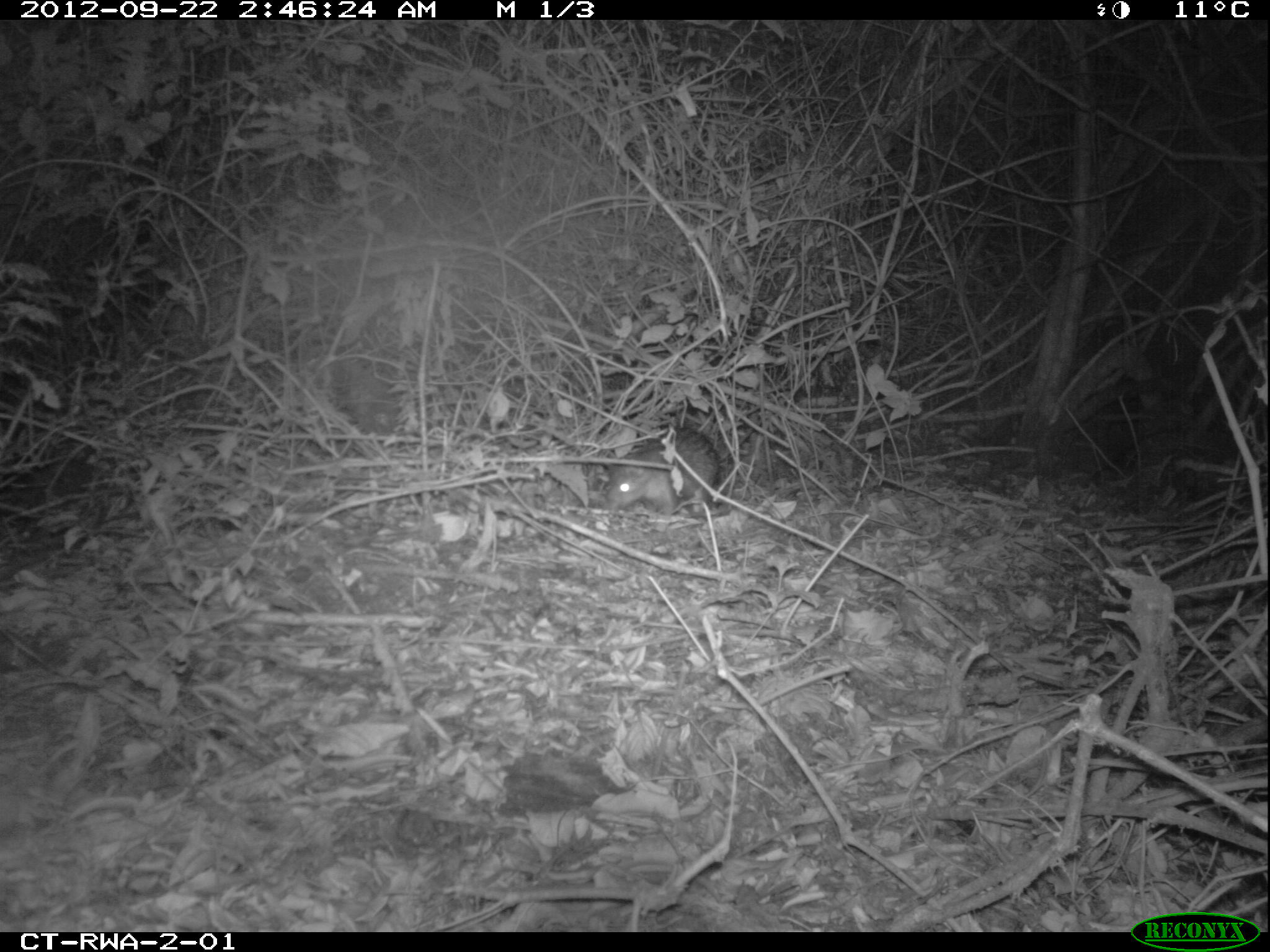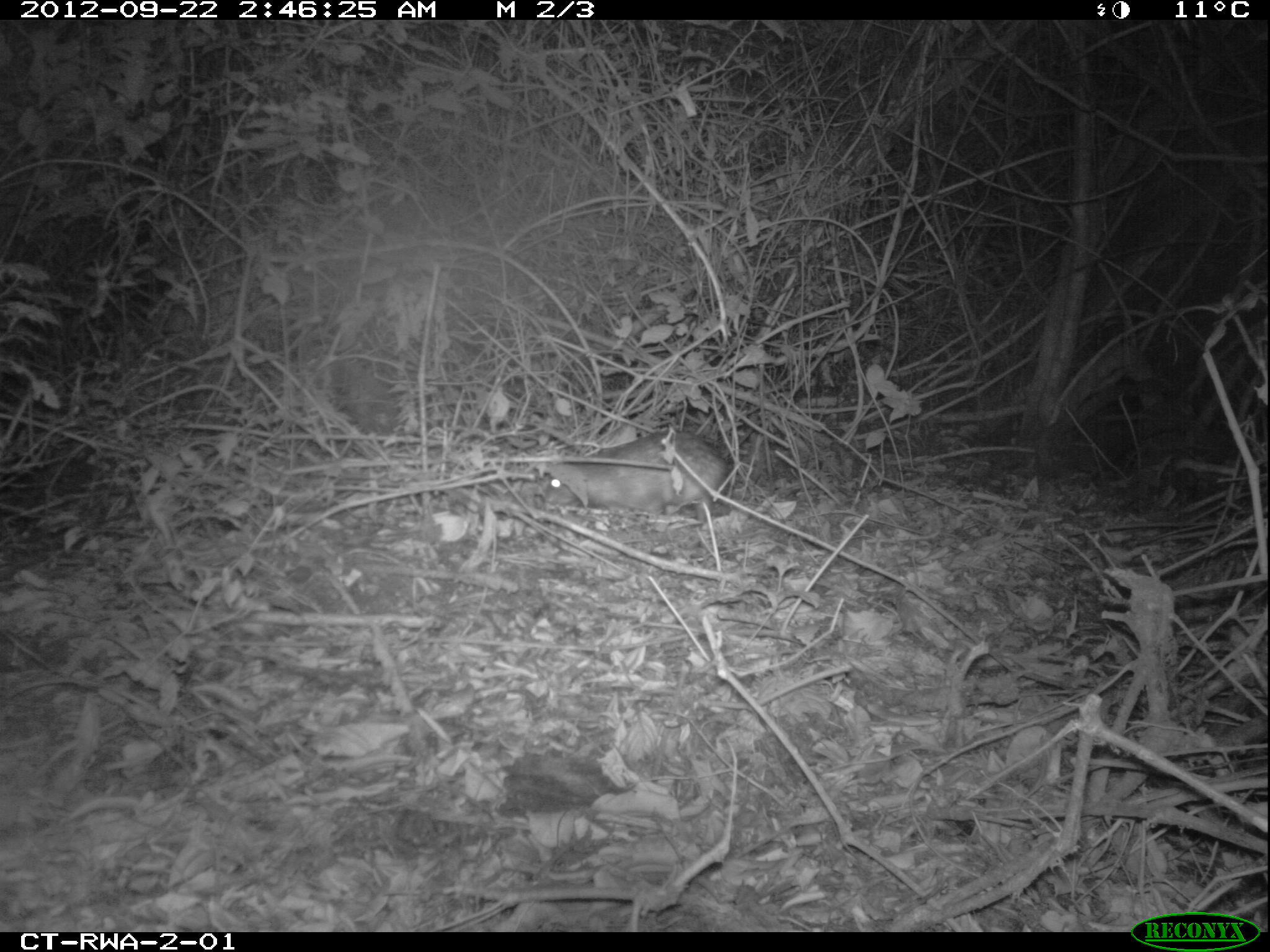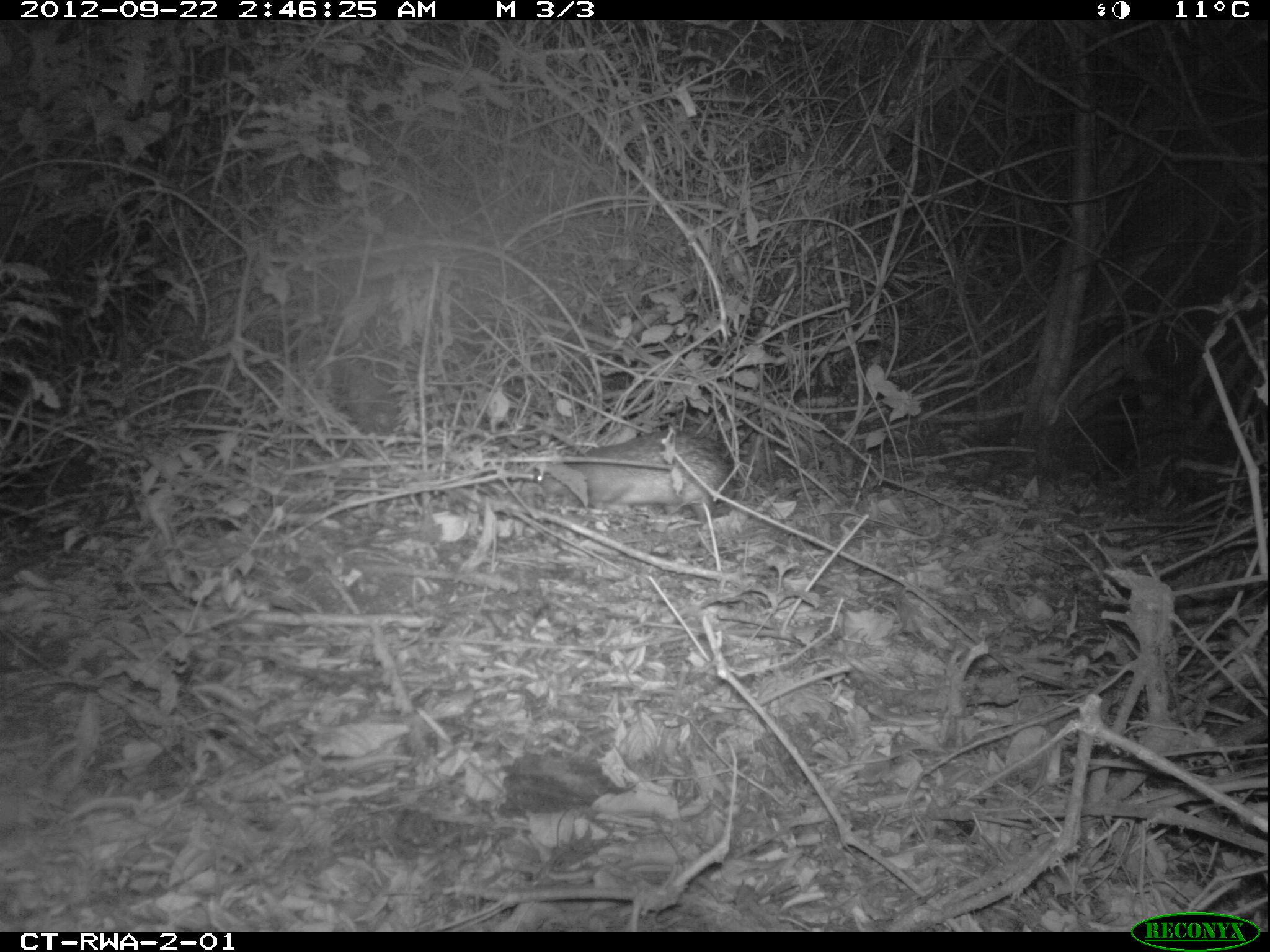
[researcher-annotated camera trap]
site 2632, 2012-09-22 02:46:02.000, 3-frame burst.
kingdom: Animalia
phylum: Chordata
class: Mammalia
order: Rodentia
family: Hystricidae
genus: Atherurus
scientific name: Atherurus africanus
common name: african brush-tailed porcupine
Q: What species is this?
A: Atherurus africanus (african brush-tailed porcupine).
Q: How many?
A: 1.